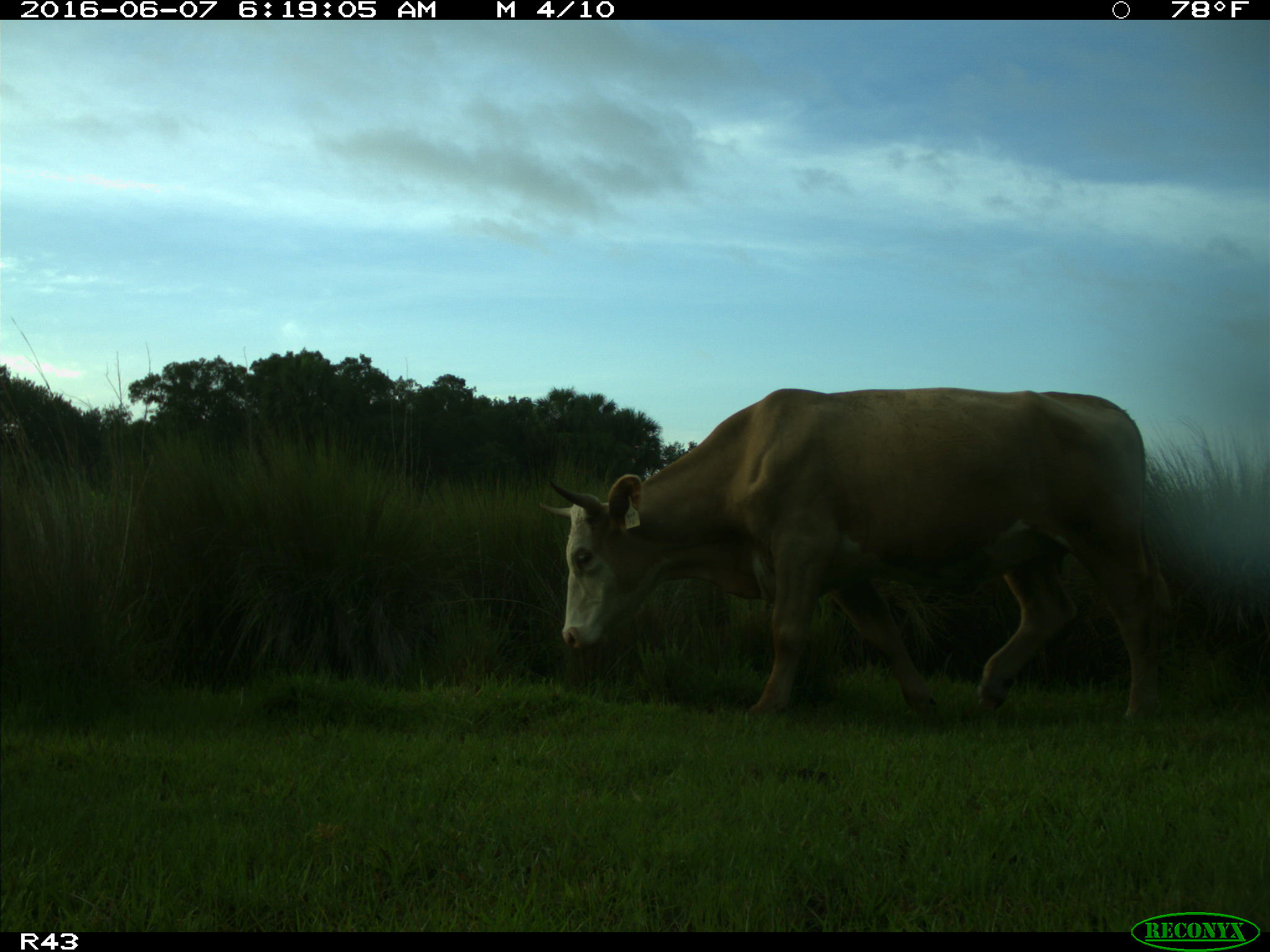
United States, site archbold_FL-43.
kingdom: Animalia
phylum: Chordata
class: Mammalia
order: Artiodactyla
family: Bovidae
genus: Bos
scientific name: Bos taurus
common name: domestic cow